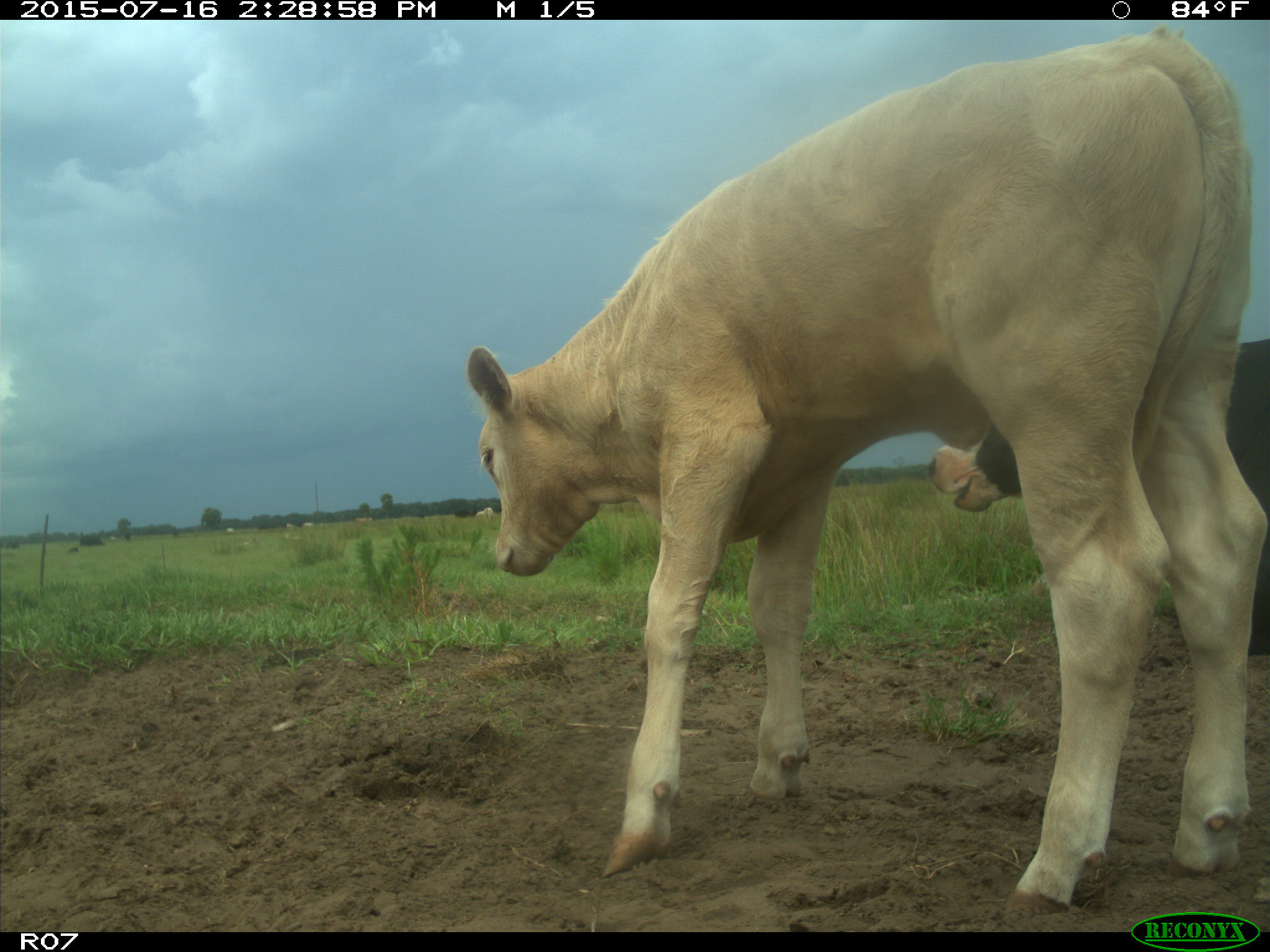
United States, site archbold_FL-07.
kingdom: Animalia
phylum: Chordata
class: Mammalia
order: Artiodactyla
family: Bovidae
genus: Bos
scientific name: Bos taurus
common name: domestic cow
Bos taurus (domestic cow).